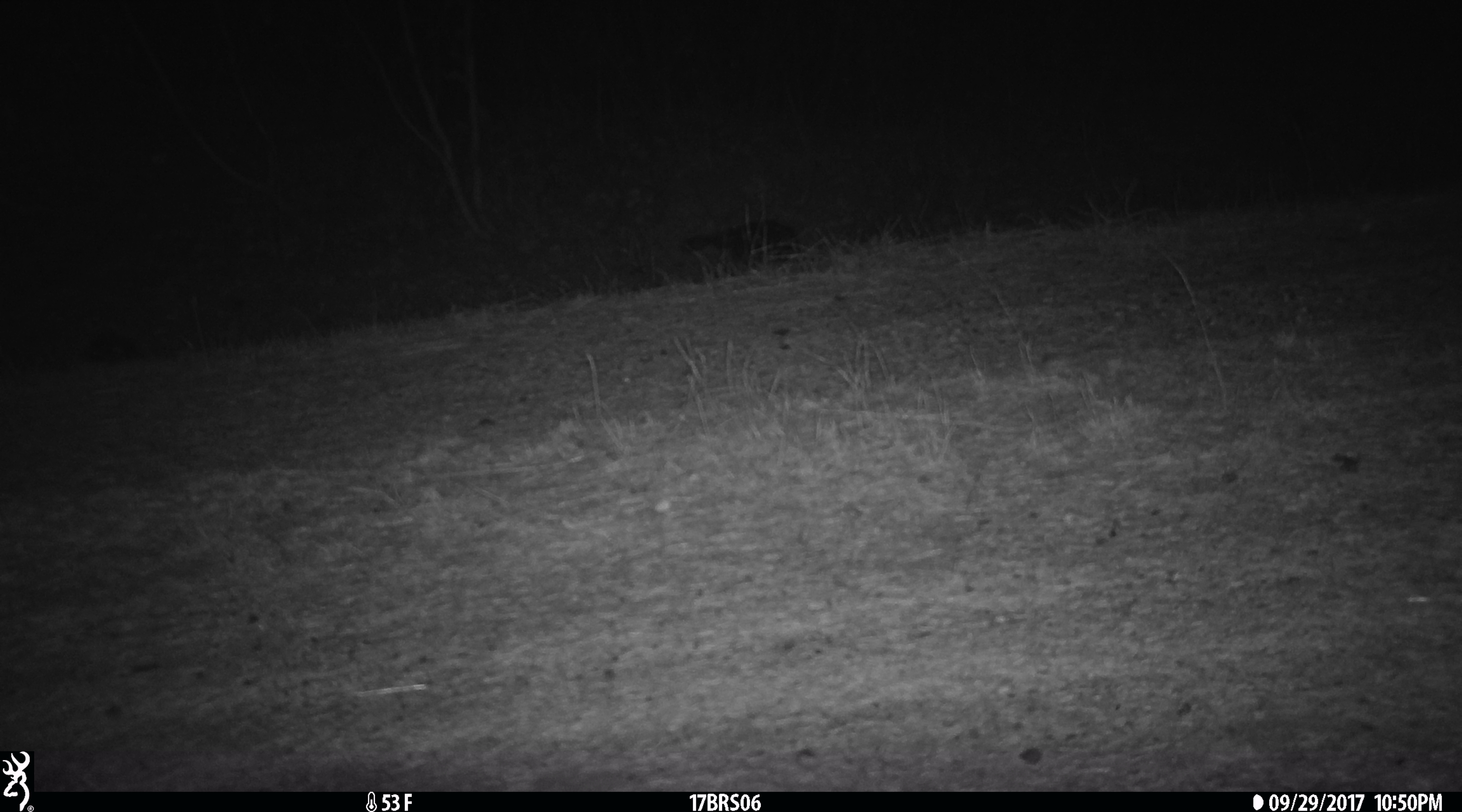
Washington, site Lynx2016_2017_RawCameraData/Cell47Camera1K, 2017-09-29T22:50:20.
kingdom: Animalia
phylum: Chordata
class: Mammalia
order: Artiodactyla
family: Bovidae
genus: Bos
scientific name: Bos taurus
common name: domestic cattle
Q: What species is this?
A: Domestic cattle (Bos taurus).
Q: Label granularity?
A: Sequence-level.